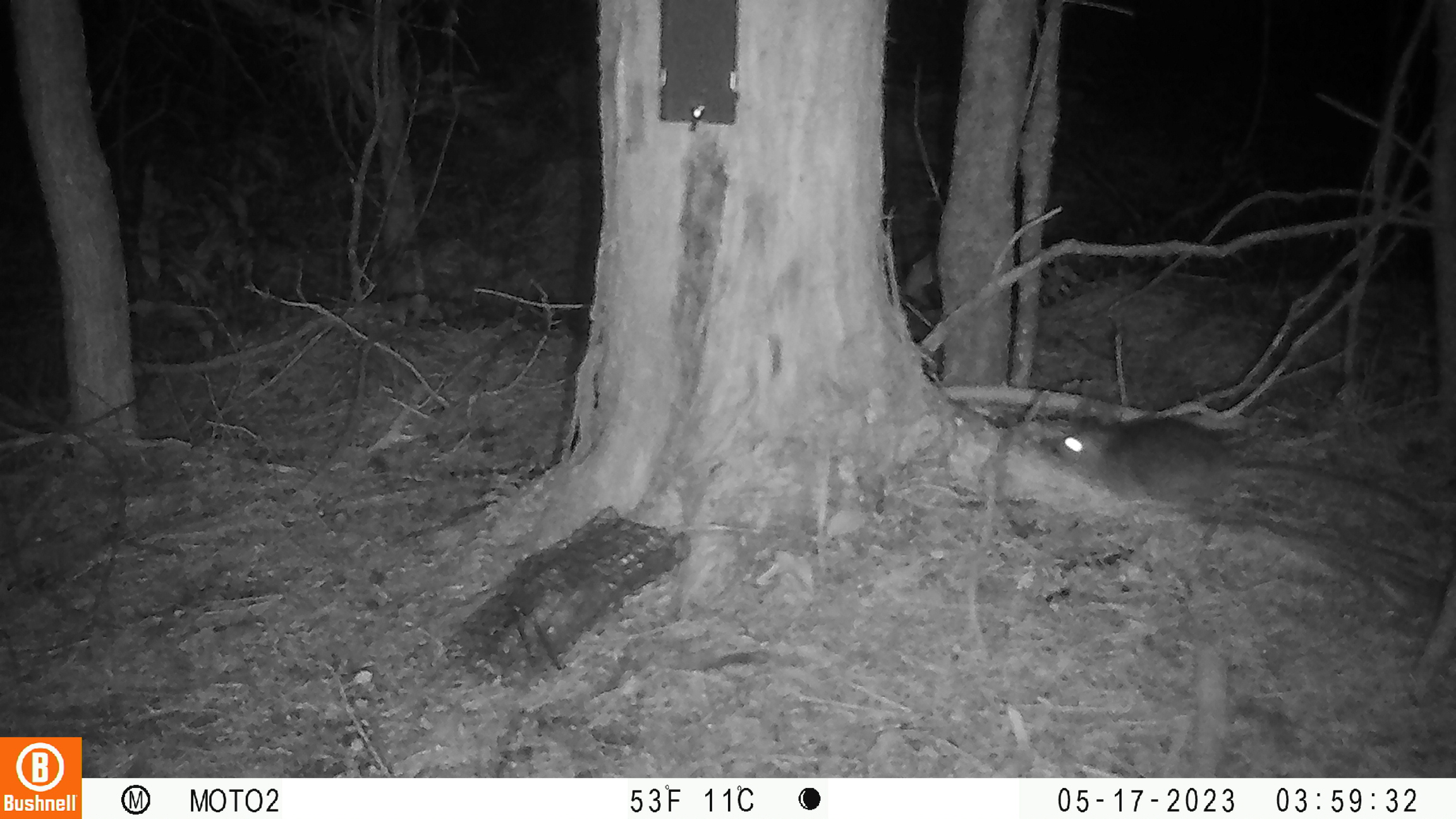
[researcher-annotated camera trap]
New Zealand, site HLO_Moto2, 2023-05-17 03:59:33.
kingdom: Animalia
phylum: Chordata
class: Mammalia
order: Rodentia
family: Muridae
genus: Rattus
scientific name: Rattus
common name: rat